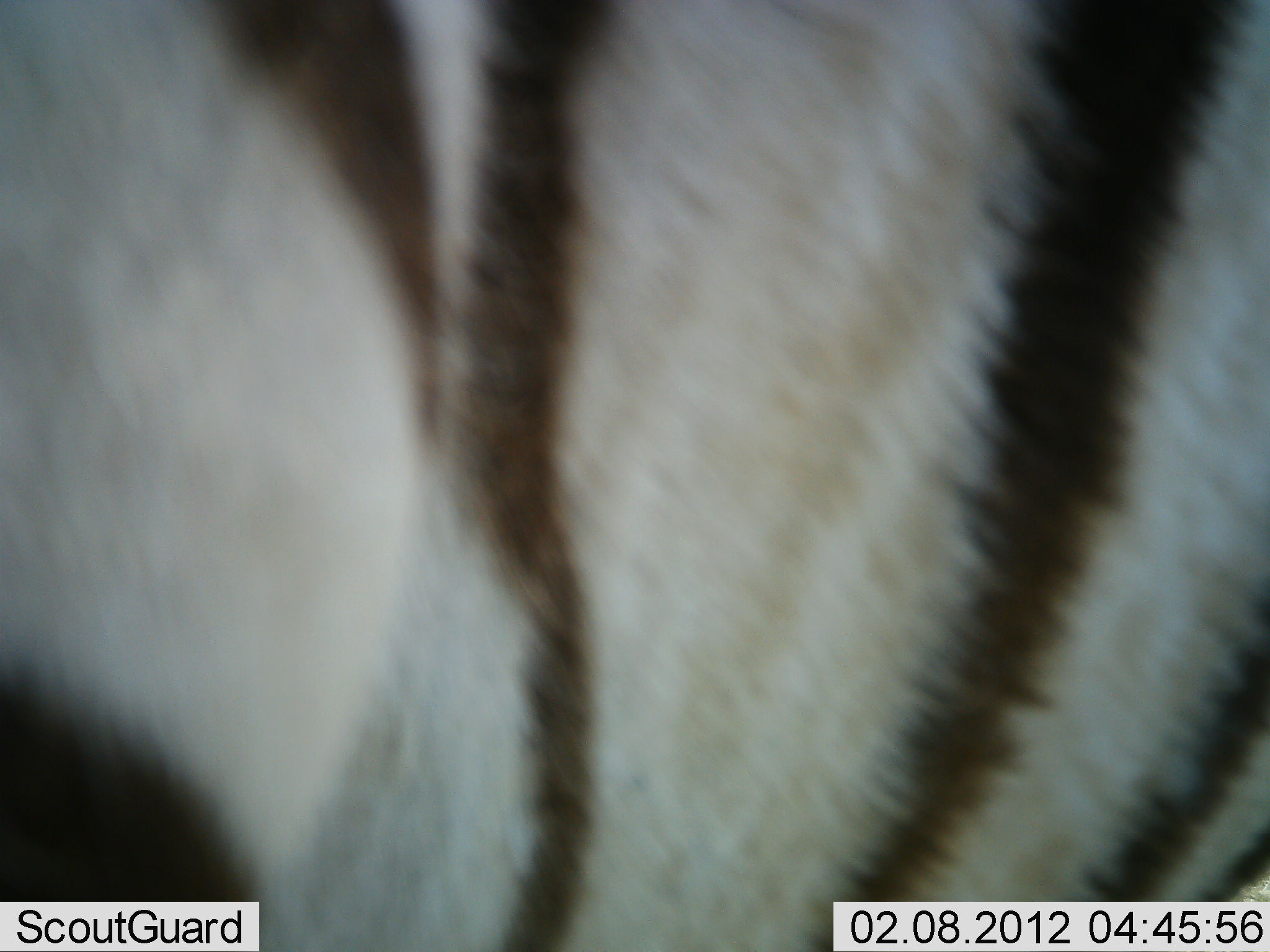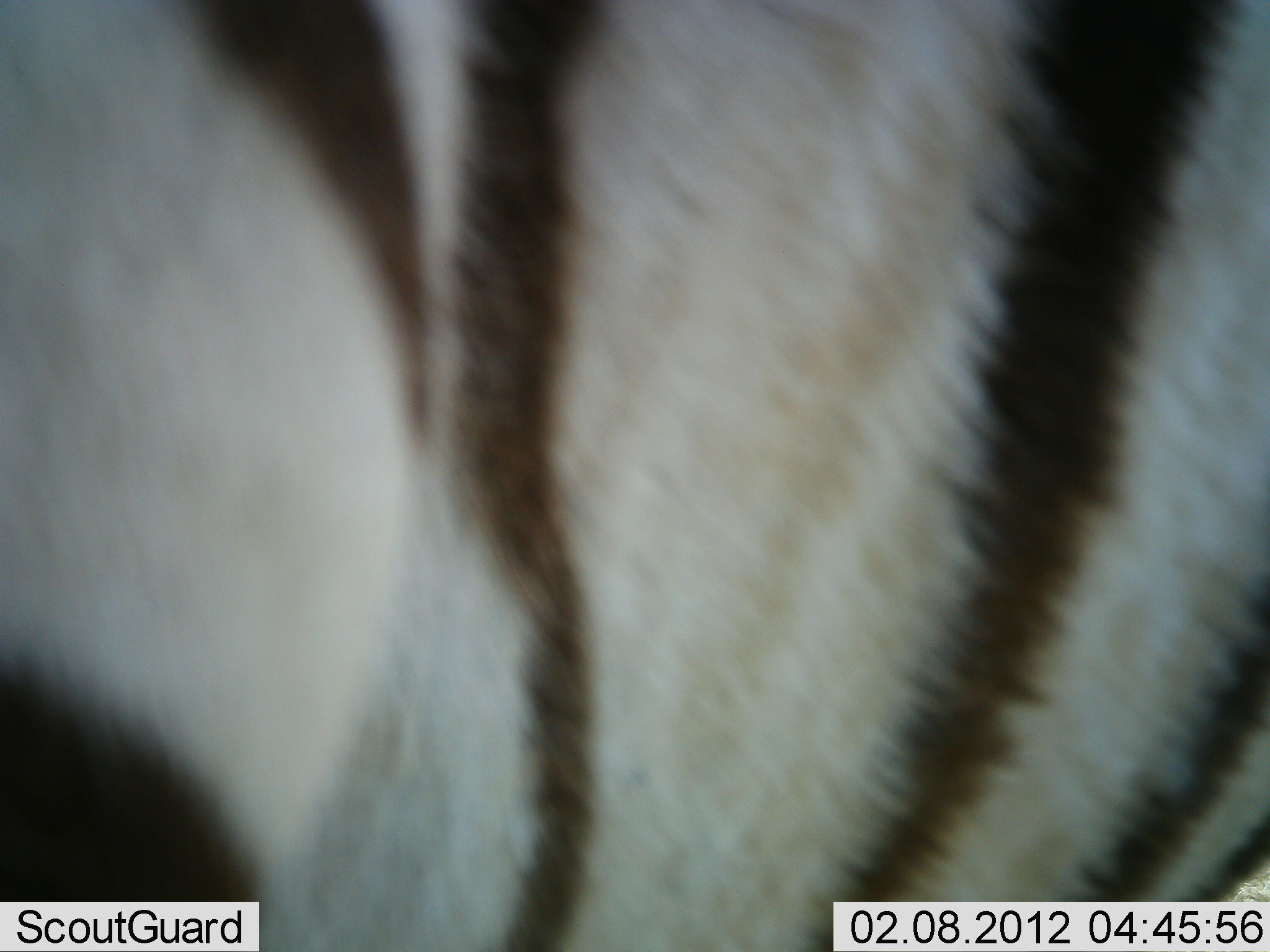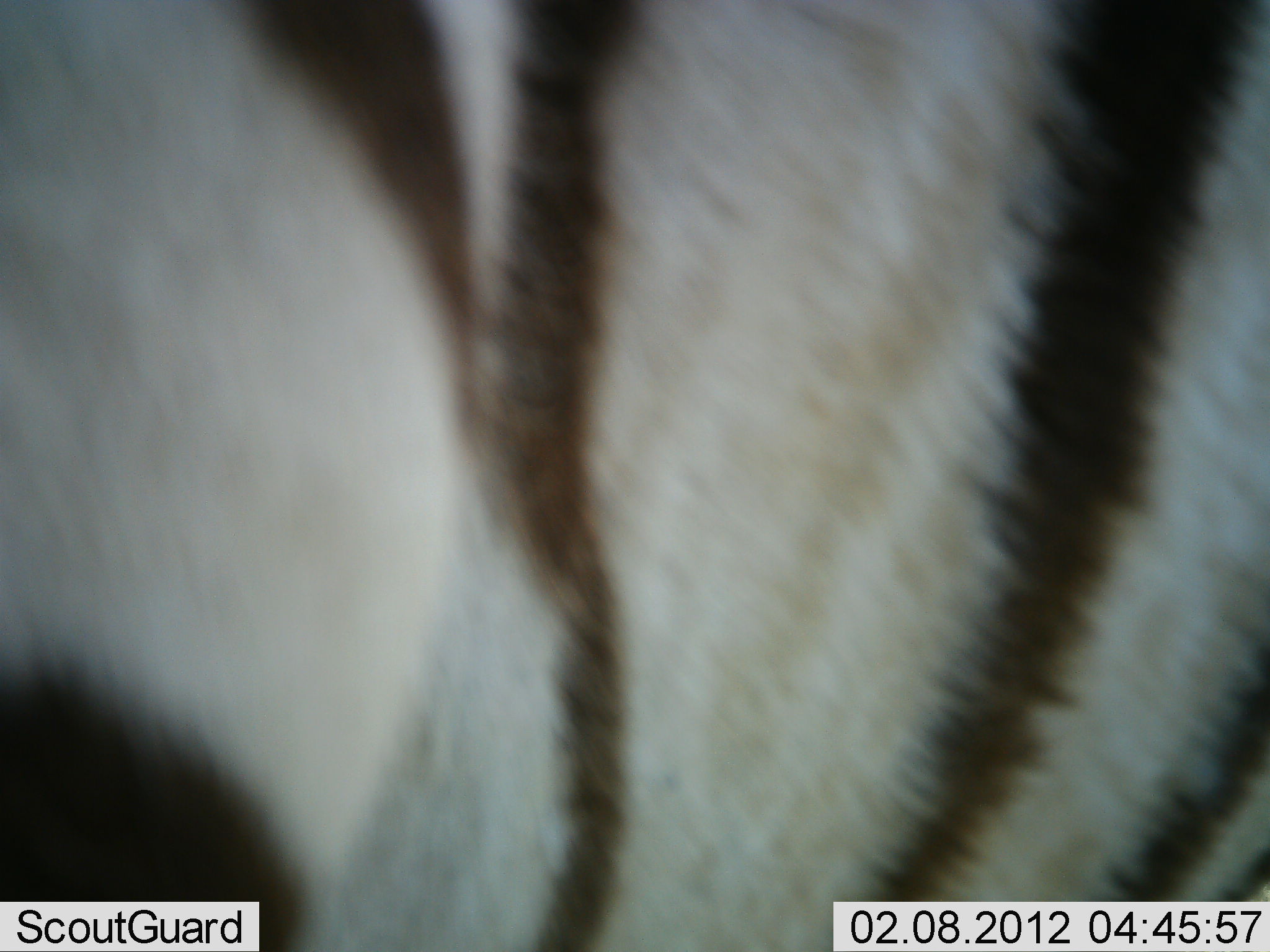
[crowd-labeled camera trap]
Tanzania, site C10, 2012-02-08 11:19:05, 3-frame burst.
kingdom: Animalia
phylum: Chordata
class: Mammalia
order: Perissodactyla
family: Equidae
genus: Equus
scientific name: Equus quagga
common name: plains zebra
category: zebra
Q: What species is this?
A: Zebra (plains zebra) (Equus quagga).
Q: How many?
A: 1.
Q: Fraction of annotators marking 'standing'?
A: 96%.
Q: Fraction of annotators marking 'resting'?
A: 4%.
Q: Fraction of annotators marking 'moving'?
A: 4%.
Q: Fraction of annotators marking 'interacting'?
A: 0%.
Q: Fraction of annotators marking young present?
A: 0%.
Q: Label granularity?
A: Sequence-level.